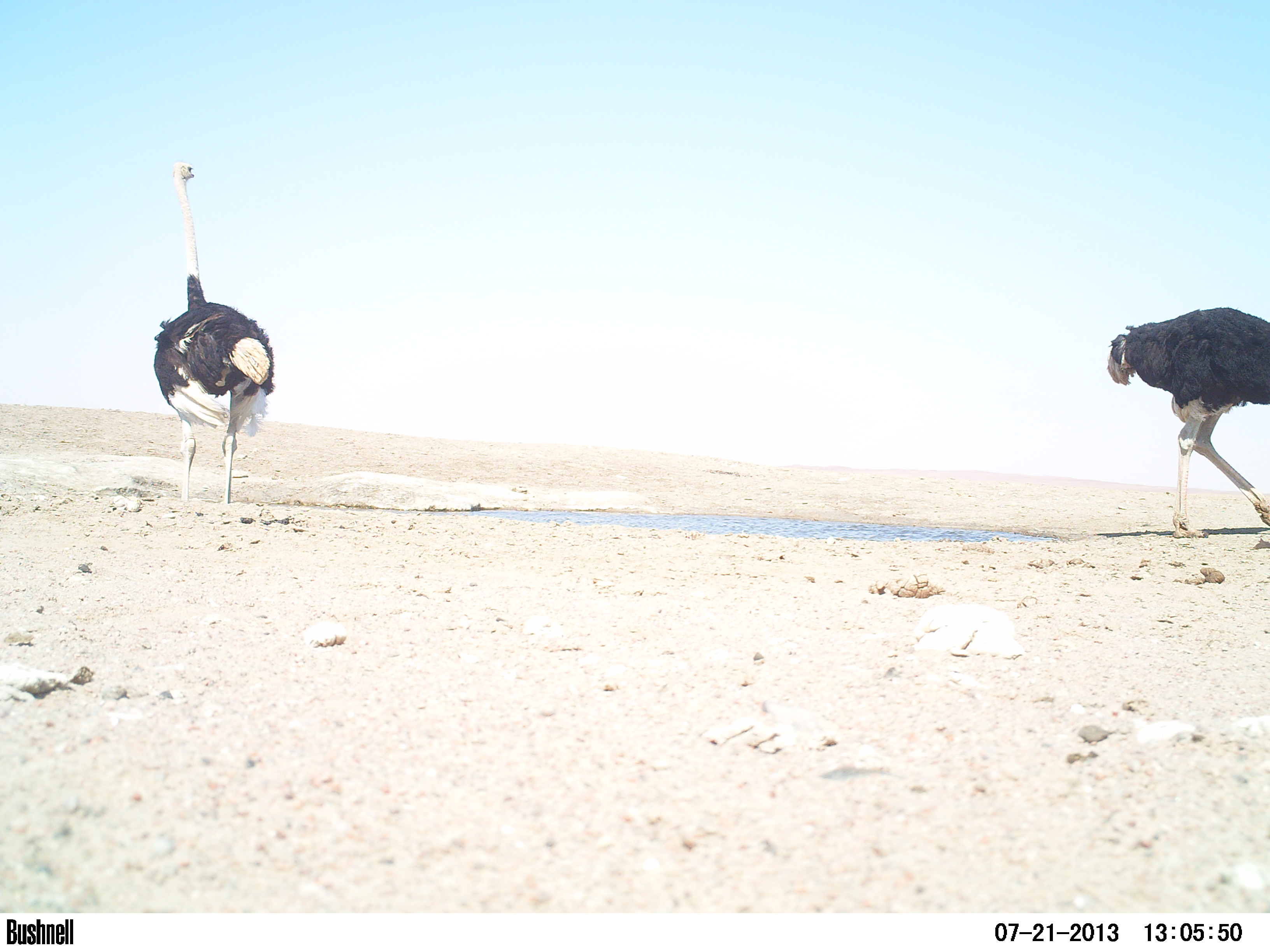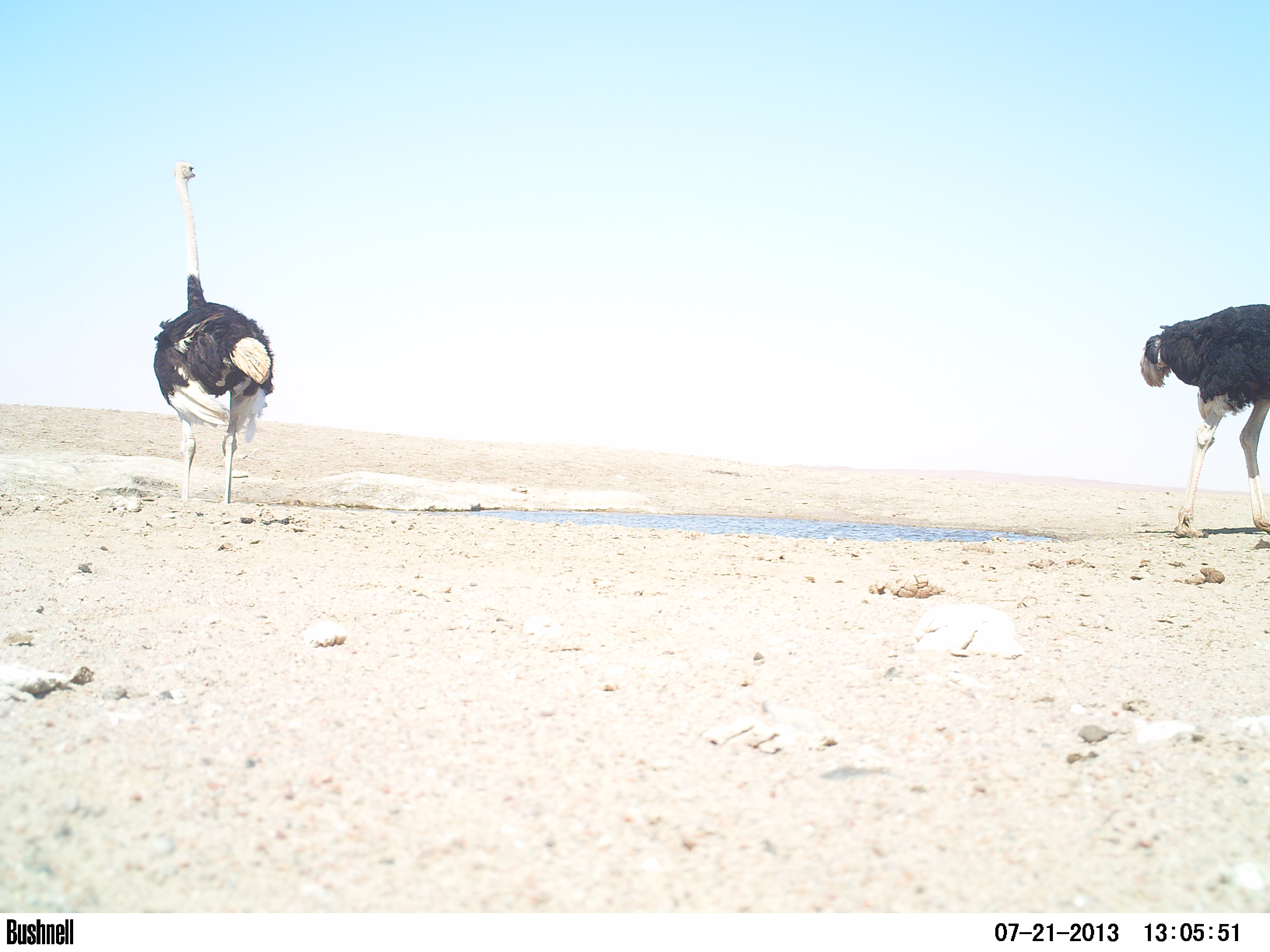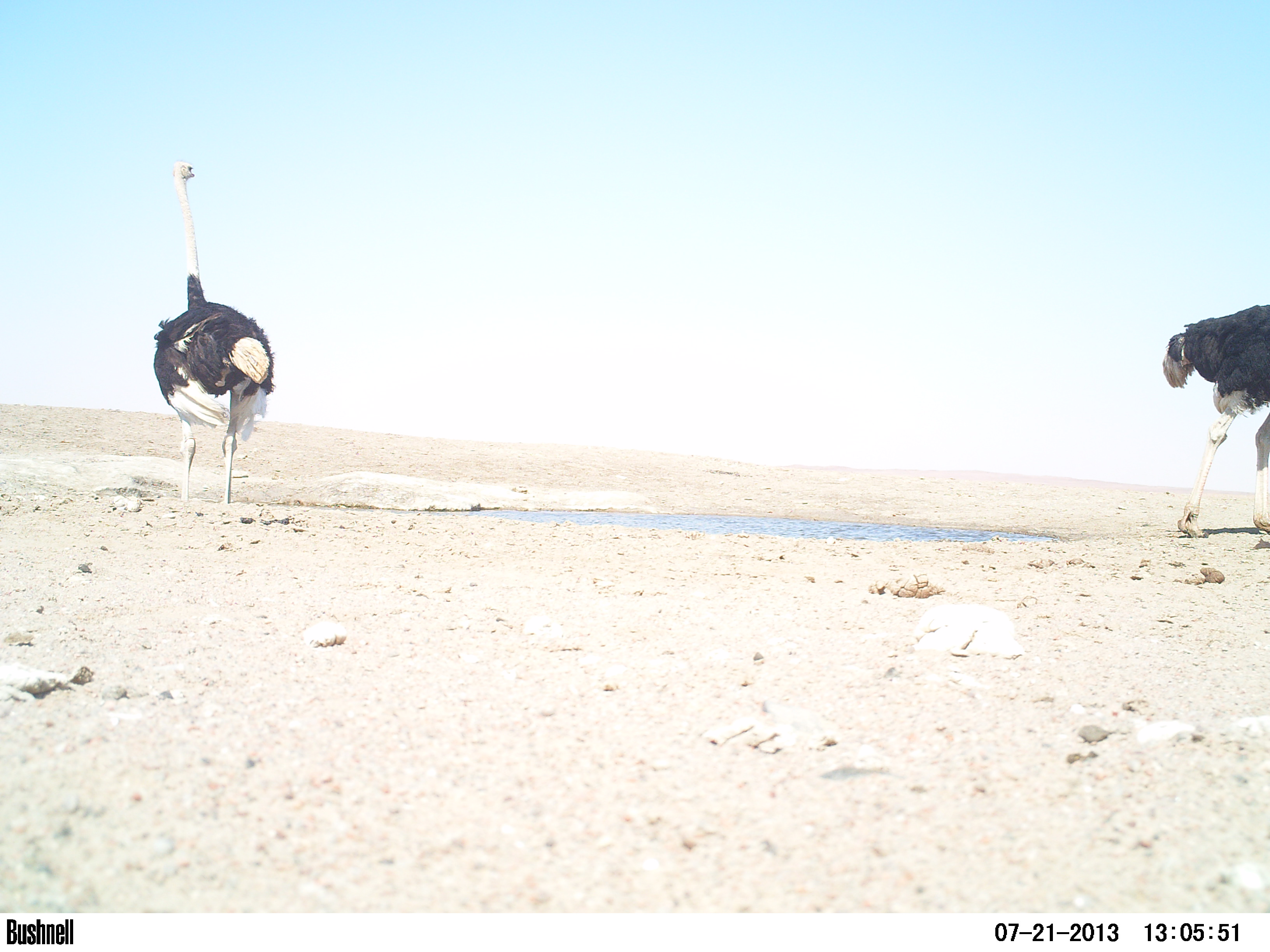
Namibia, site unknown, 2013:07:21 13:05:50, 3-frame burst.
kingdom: Animalia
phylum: Chordata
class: Aves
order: Struthioniformes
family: Struthionidae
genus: Struthio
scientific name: Struthio camelus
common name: common ostrich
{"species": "Struthio camelus (common ostrich)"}